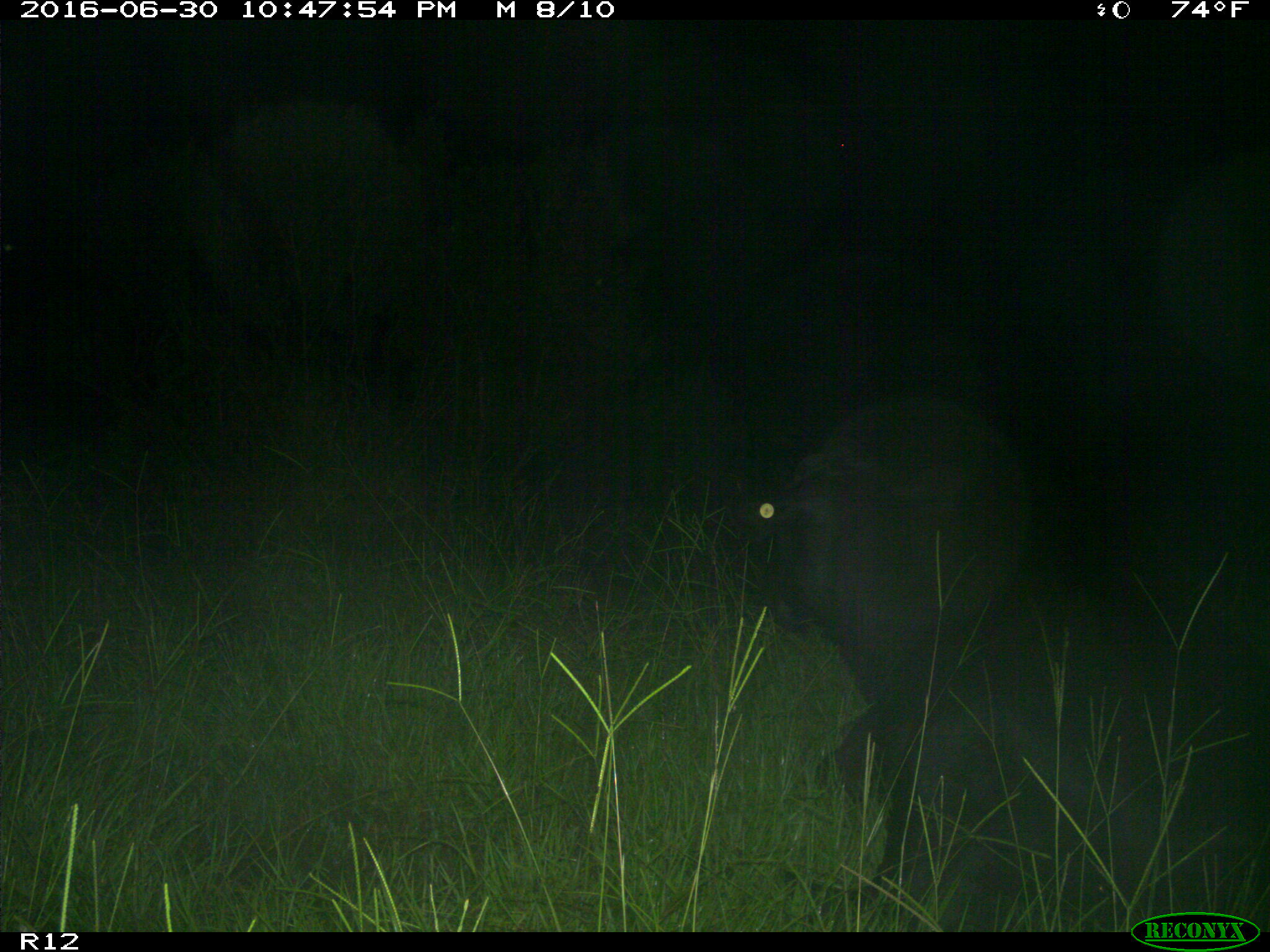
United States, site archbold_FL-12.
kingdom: Animalia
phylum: Chordata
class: Mammalia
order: Artiodactyla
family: Bovidae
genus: Bos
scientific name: Bos taurus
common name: domestic cow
Bos taurus (domestic cow).